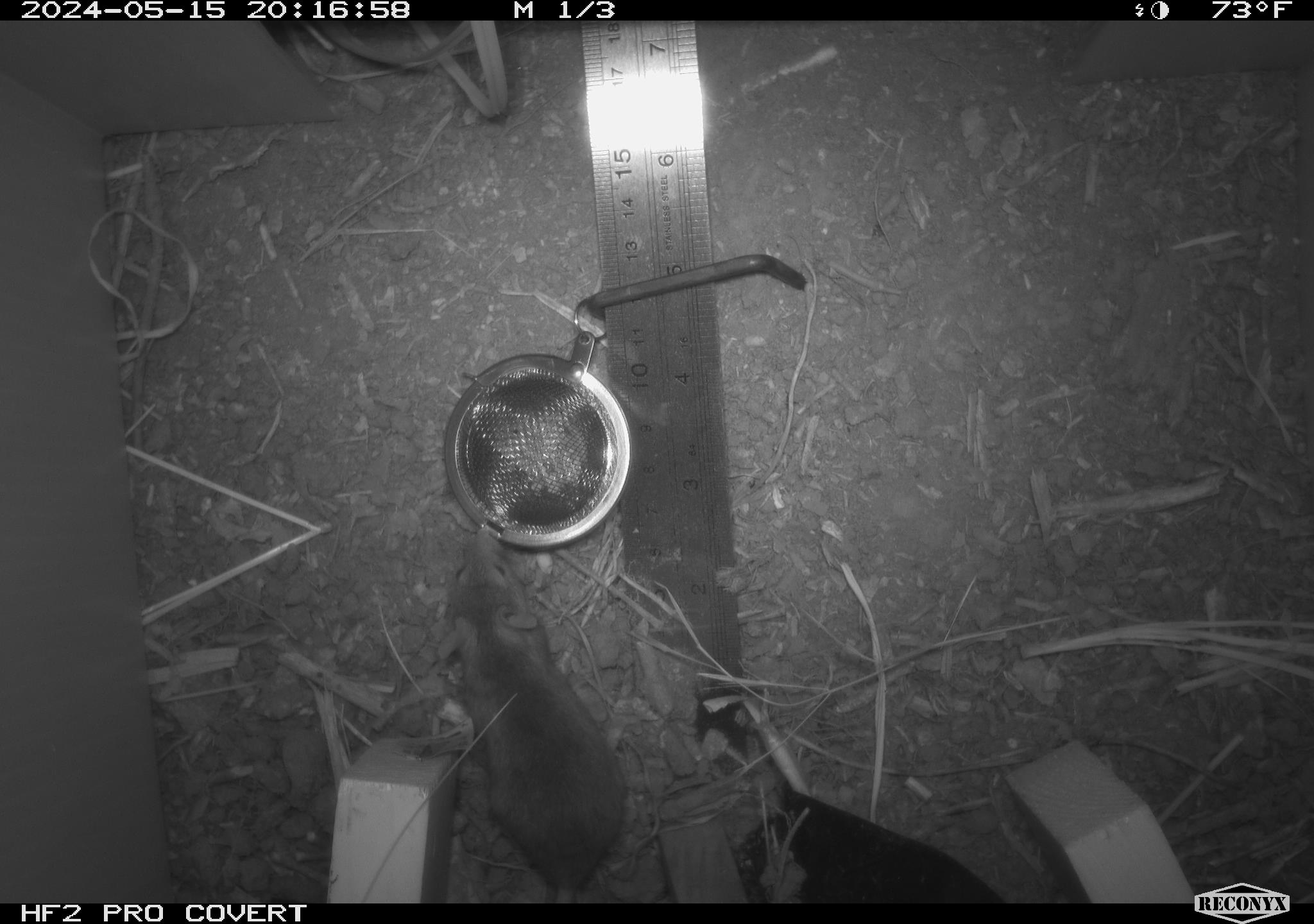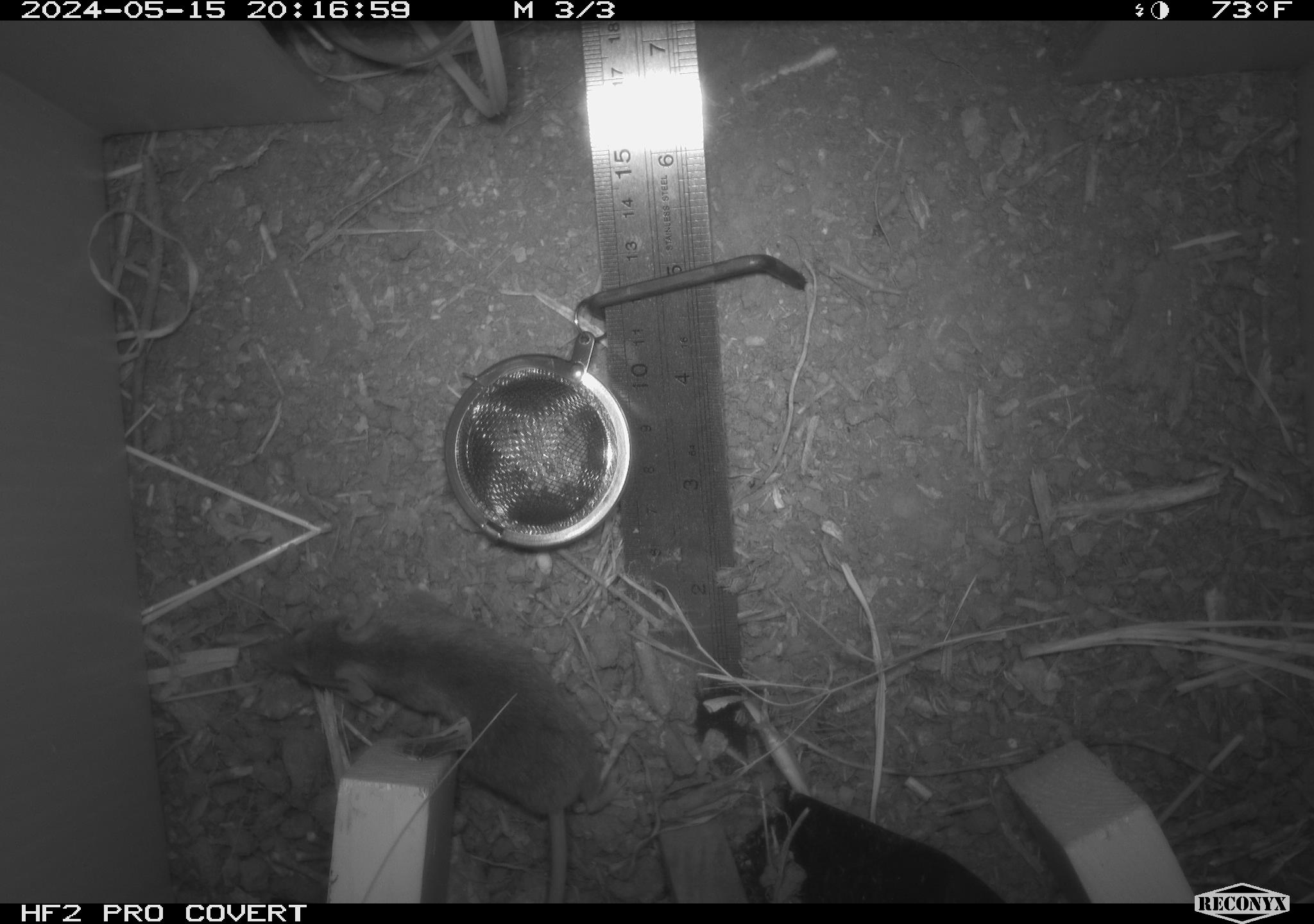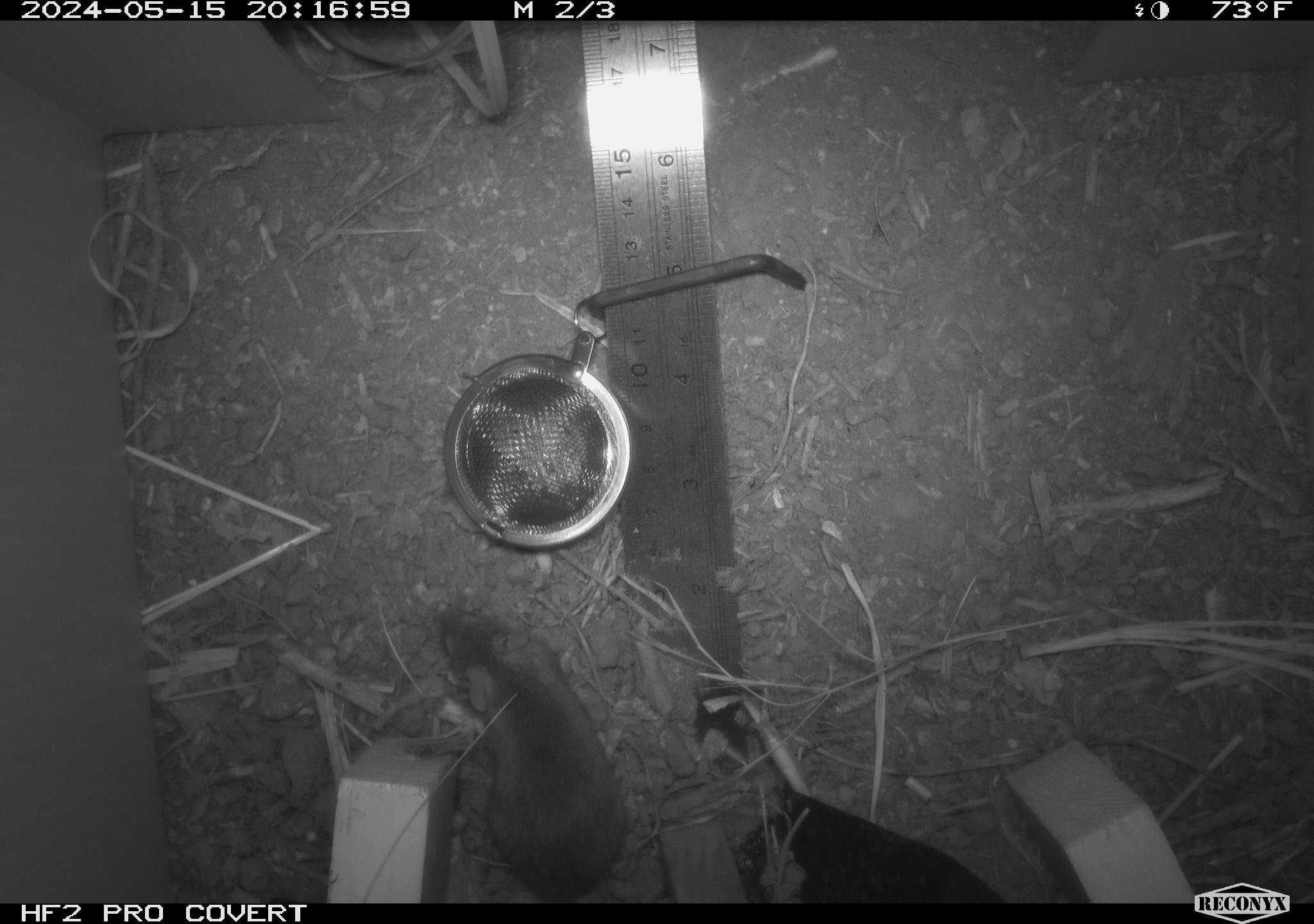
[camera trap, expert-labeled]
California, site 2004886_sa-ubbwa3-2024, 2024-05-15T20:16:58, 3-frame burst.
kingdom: Animalia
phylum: Chordata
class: Mammalia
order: Rodentia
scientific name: Rodentia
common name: mouse species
Mouse species (Rodentia).